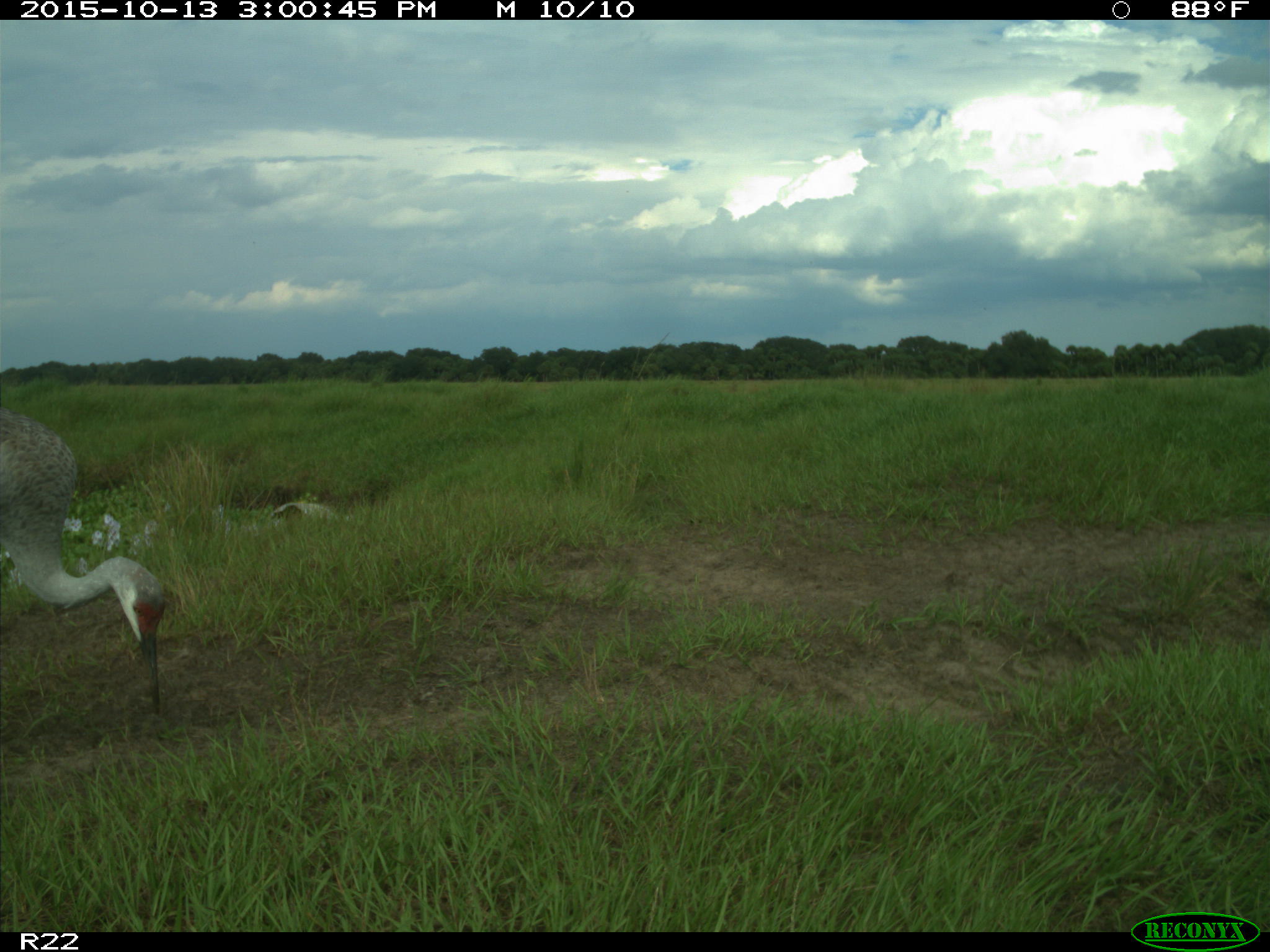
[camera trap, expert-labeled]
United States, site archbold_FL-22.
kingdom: Animalia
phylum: Chordata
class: Aves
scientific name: Aves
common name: birds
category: unidentified bird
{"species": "unidentified bird (birds) (Aves)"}